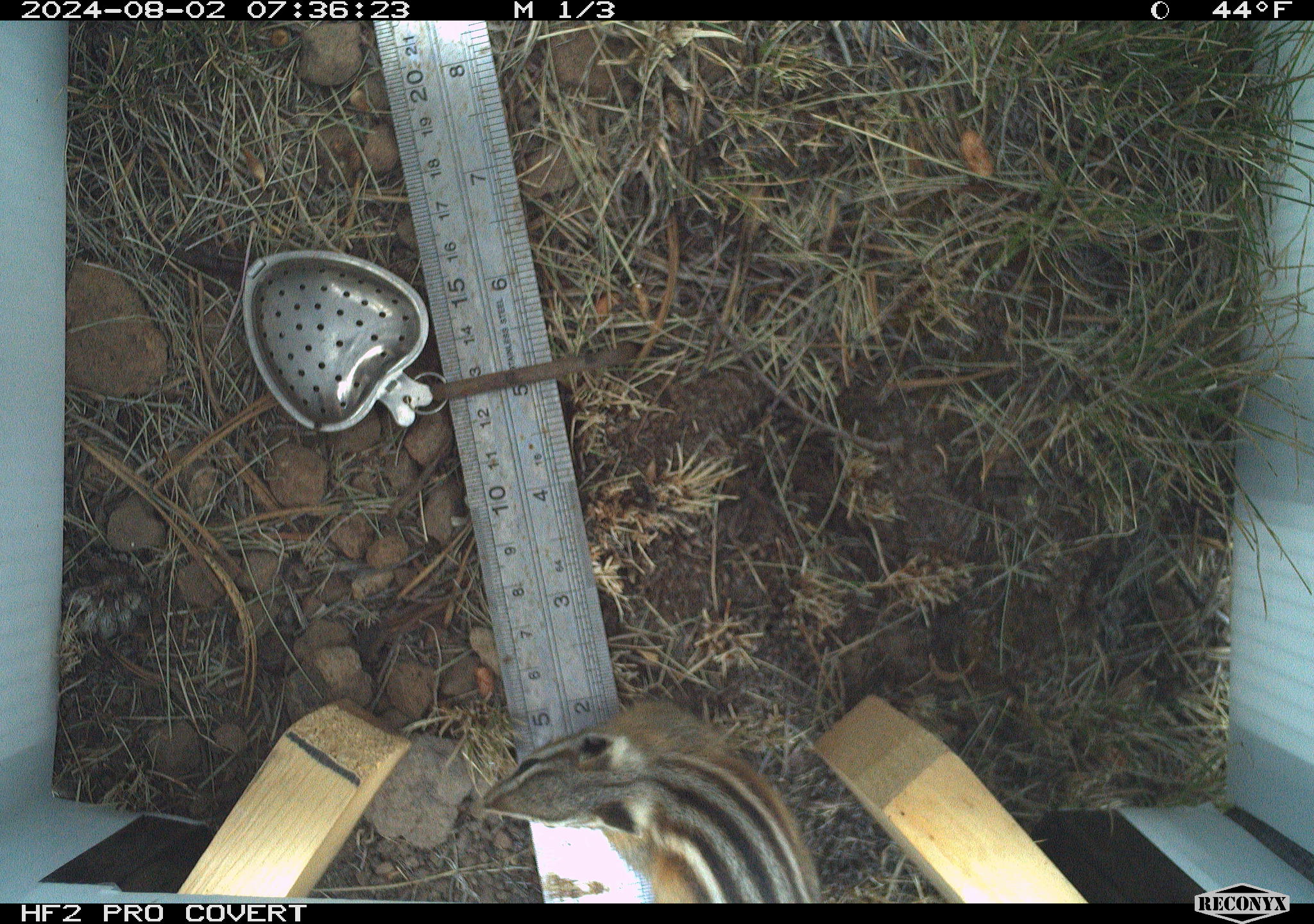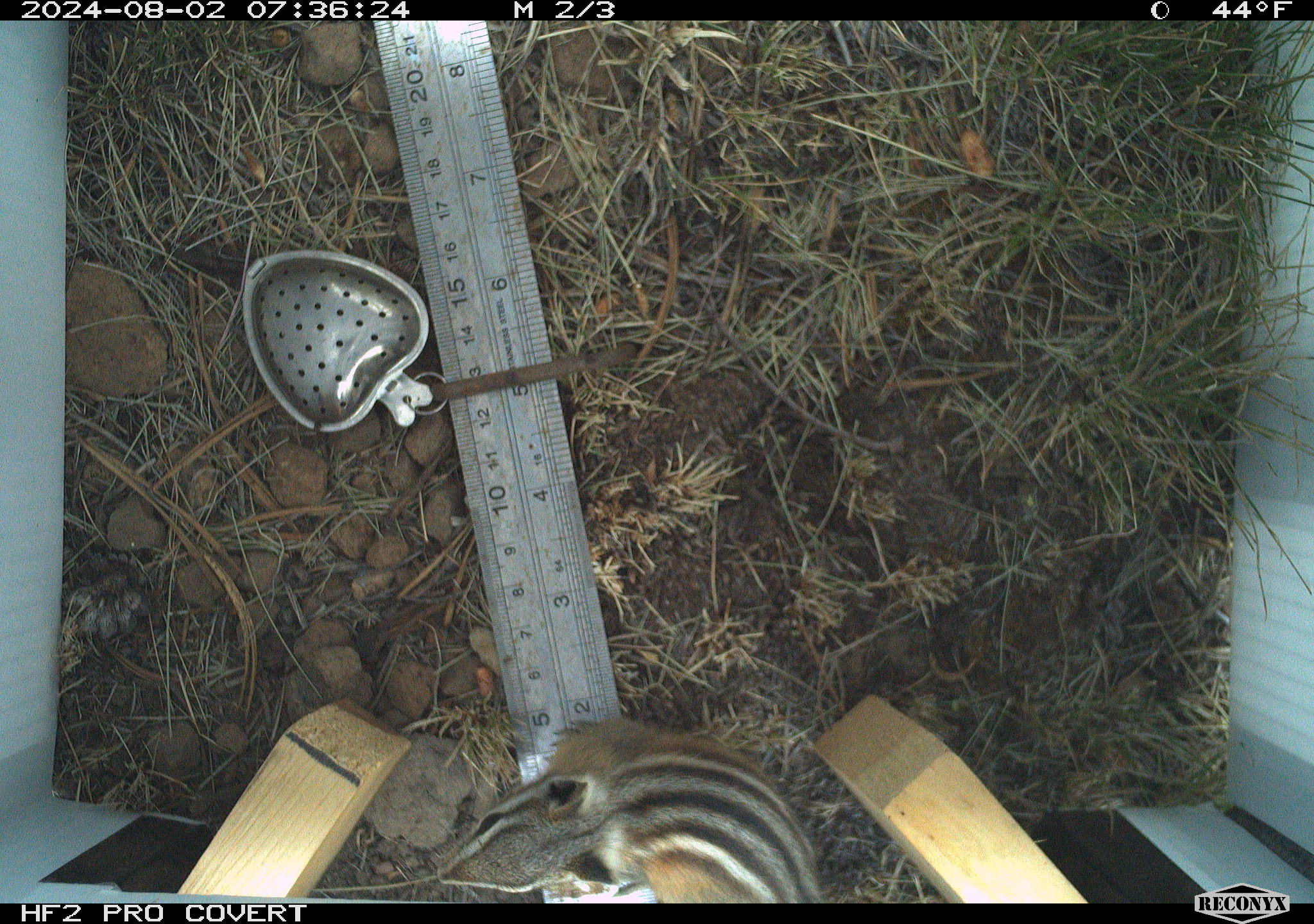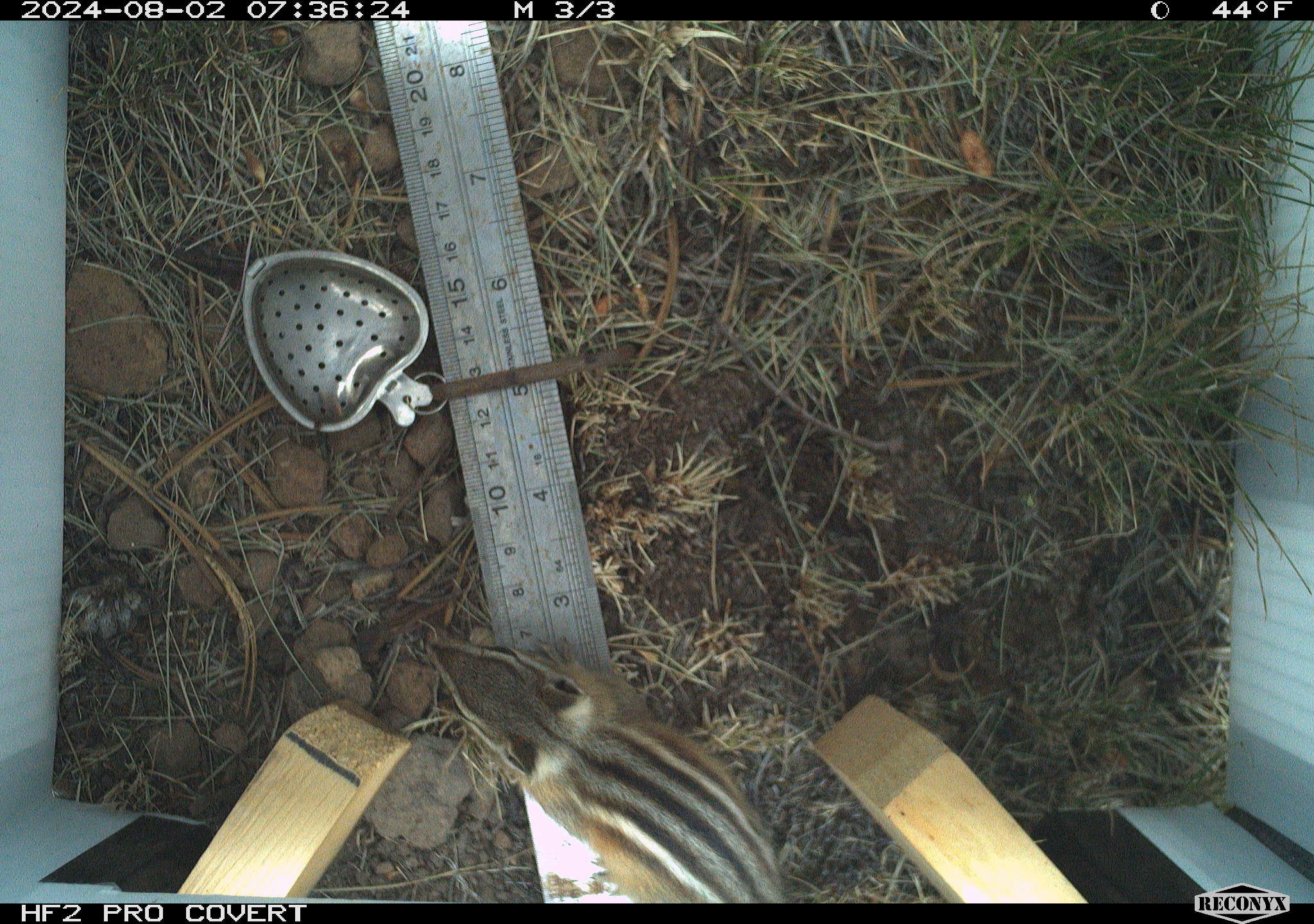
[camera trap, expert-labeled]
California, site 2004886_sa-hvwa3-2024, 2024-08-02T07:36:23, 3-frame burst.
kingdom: Animalia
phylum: Chordata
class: Mammalia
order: Rodentia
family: Sciuridae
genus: Neotamias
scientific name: Neotamias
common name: western chipmunks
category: neotamias species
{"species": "neotamias species (western chipmunks) (Neotamias)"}